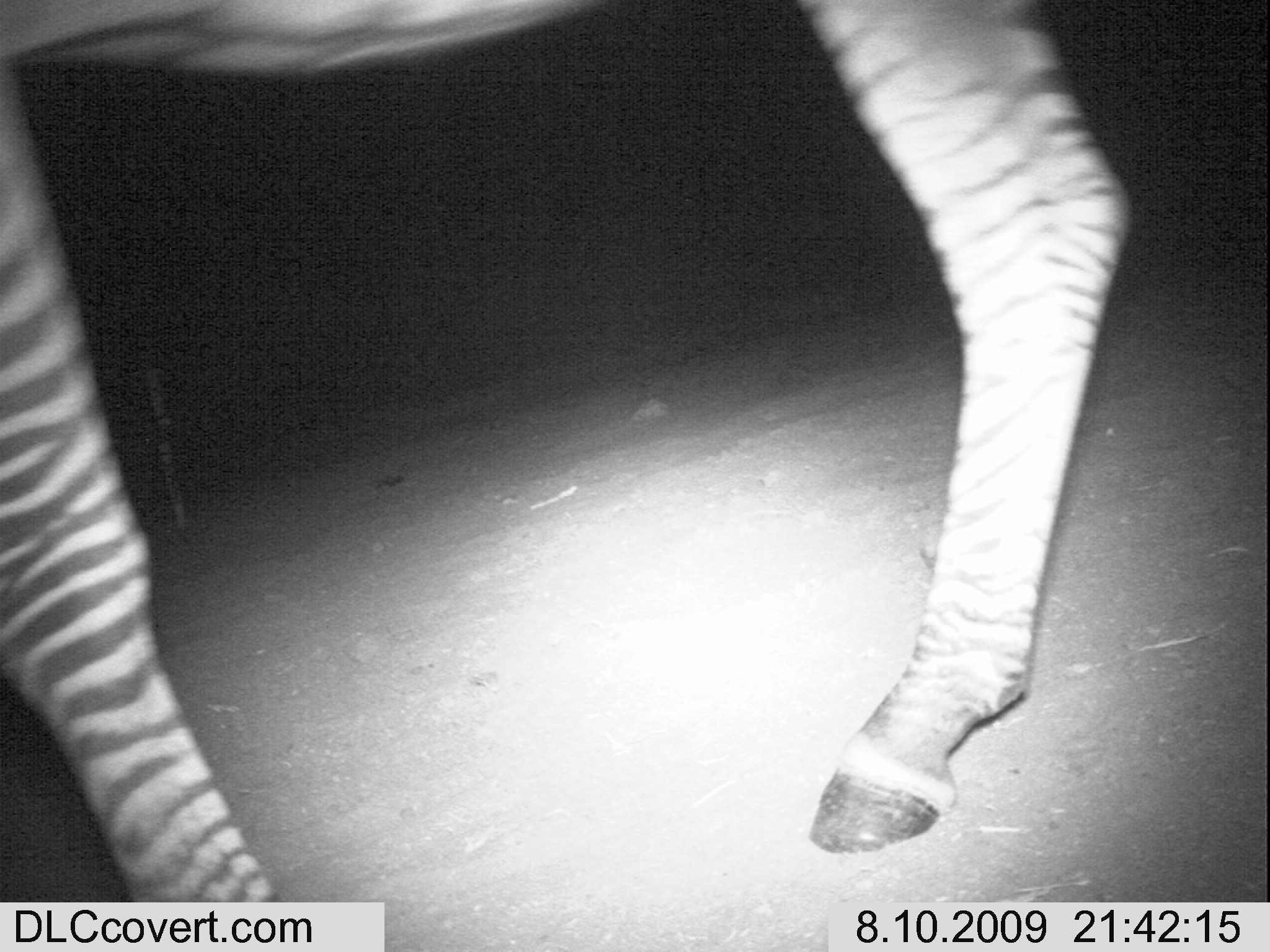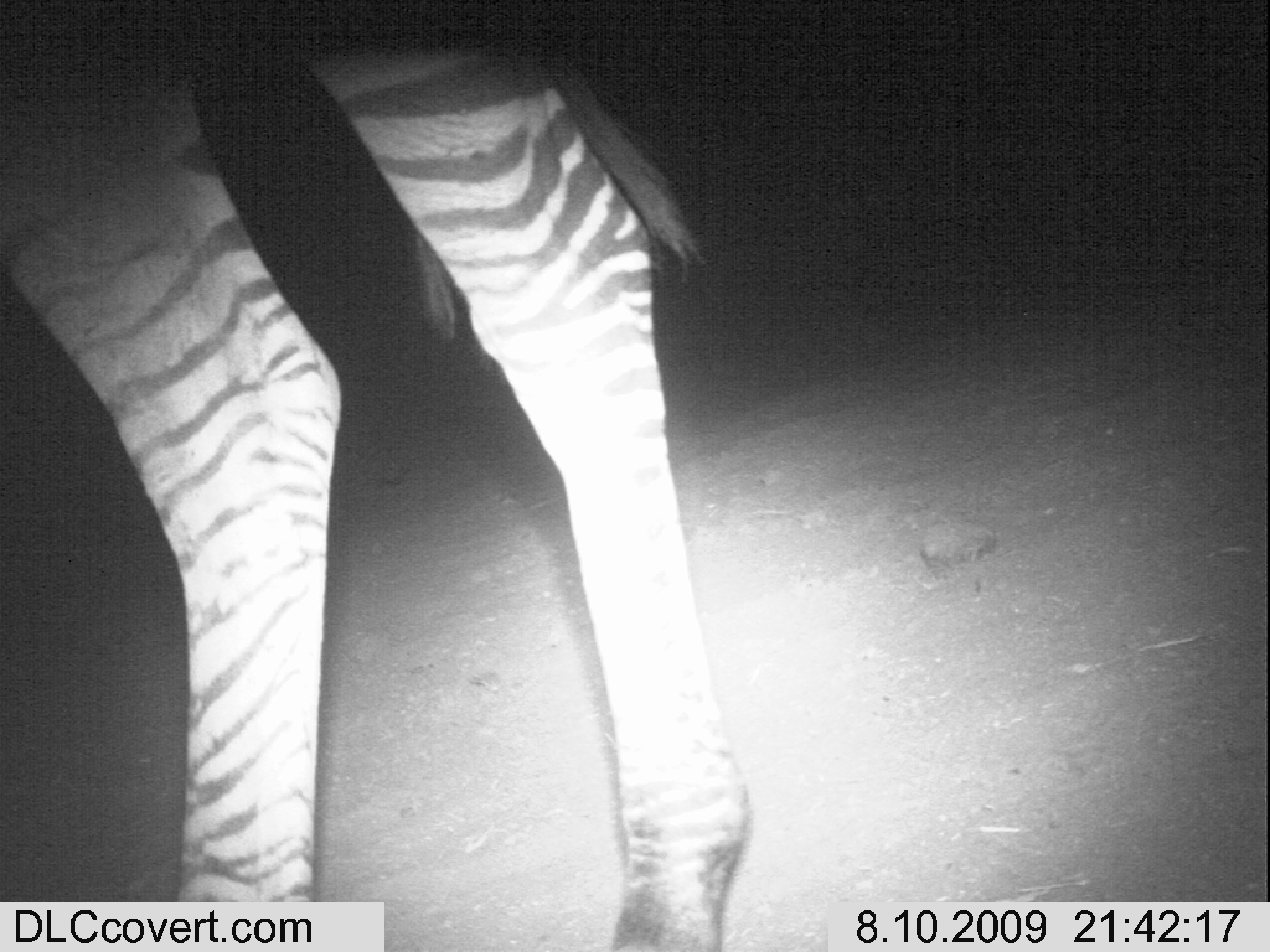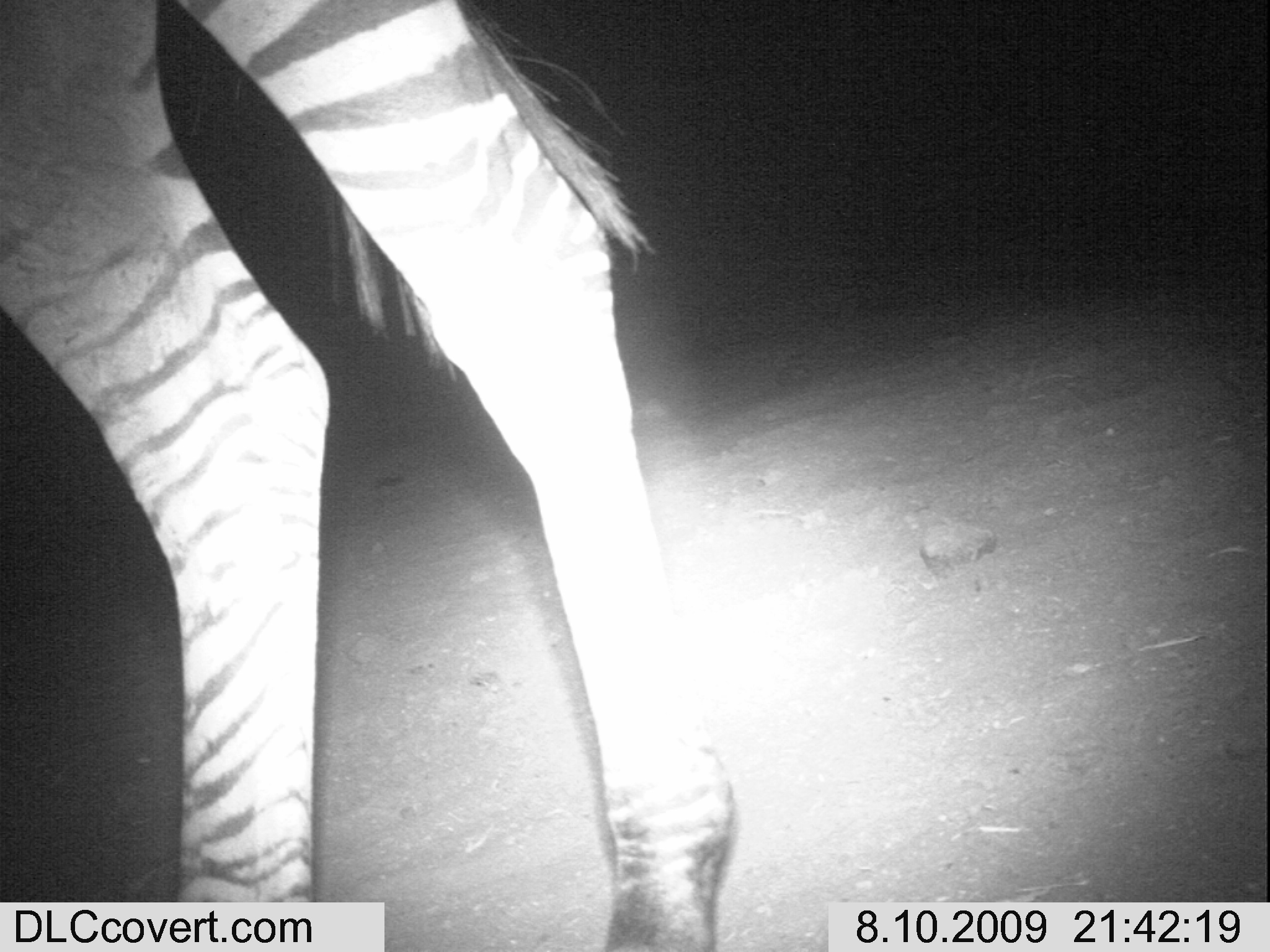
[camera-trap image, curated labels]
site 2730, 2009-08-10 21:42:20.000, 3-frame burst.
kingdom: Animalia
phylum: Chordata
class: Mammalia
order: Perissodactyla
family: Equidae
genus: Equus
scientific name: Equus quagga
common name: plains zebra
Equus quagga (plains zebra), count 1.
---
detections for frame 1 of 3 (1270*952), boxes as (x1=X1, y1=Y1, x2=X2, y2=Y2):
equus quagga: (x1=0, y1=0, x2=1123, y2=902)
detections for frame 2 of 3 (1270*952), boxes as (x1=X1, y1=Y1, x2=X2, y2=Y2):
equus quagga: (x1=0, y1=0, x2=754, y2=952)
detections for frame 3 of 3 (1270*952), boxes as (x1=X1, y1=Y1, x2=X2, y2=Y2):
equus quagga: (x1=2, y1=0, x2=741, y2=951)